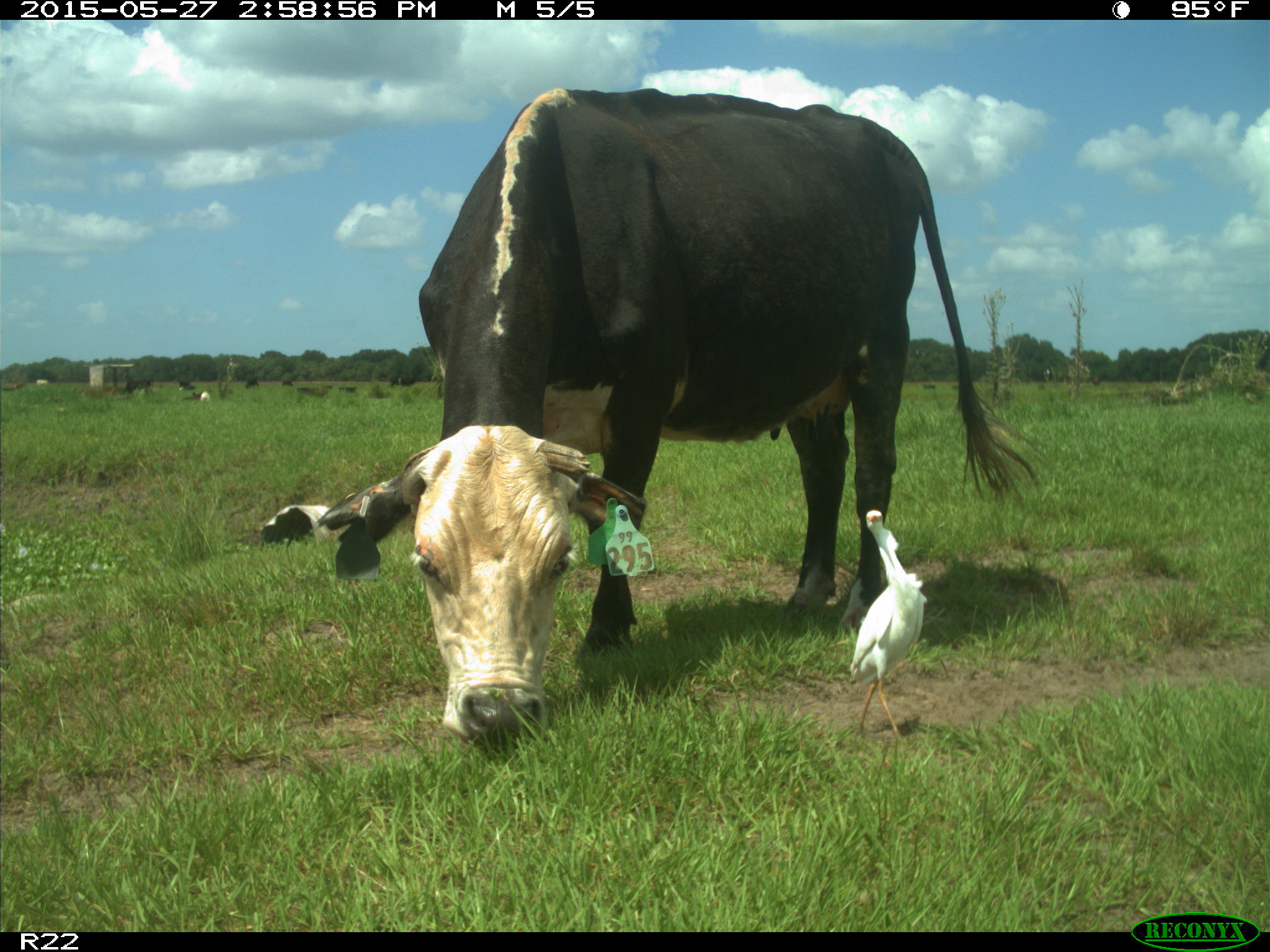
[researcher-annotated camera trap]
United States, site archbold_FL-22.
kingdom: Animalia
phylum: Chordata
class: Mammalia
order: Artiodactyla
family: Bovidae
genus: Bos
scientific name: Bos taurus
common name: domestic cow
Bos taurus (domestic cow).